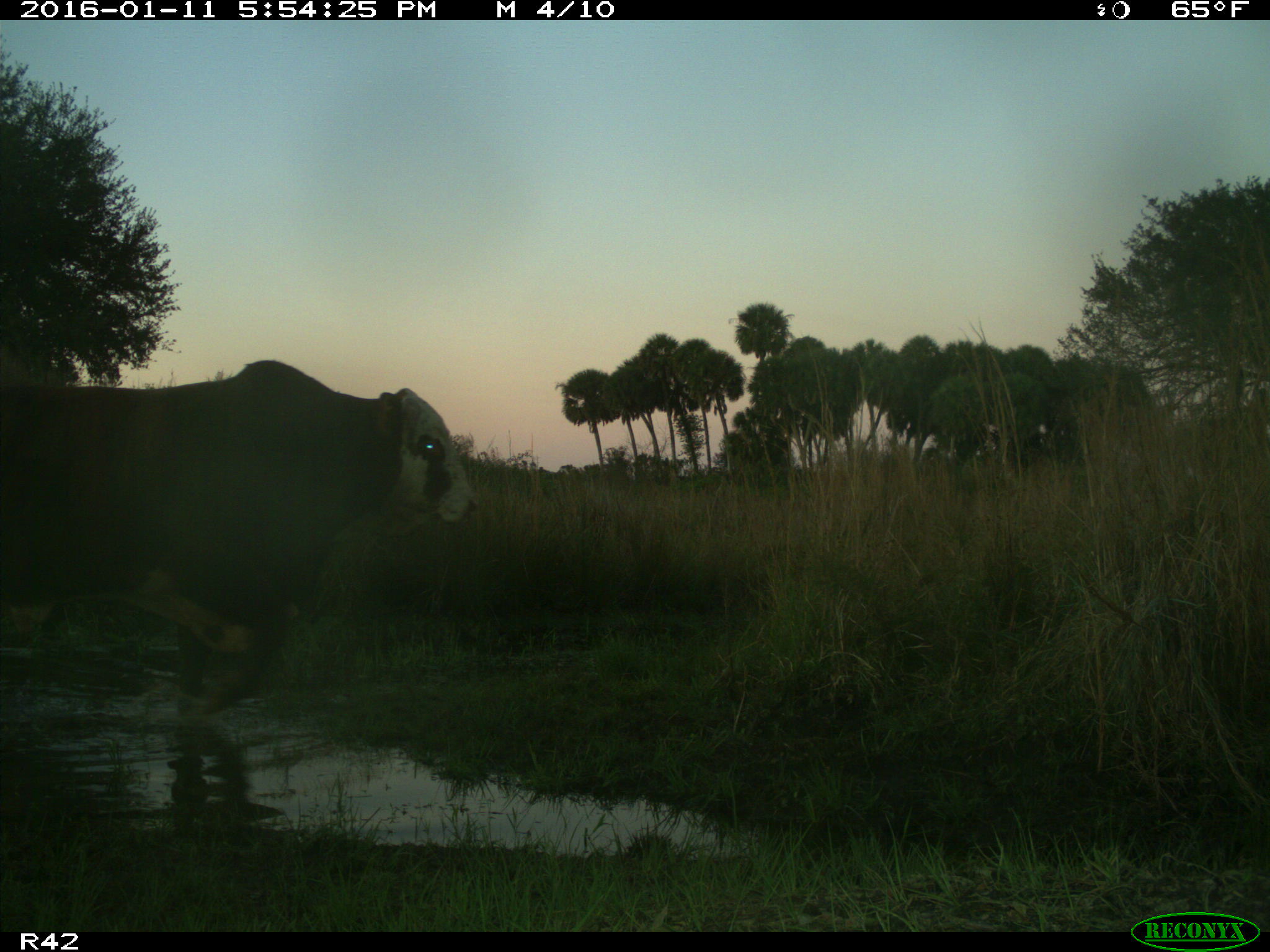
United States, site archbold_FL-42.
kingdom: Animalia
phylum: Chordata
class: Mammalia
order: Artiodactyla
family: Bovidae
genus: Bos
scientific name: Bos taurus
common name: domestic cow